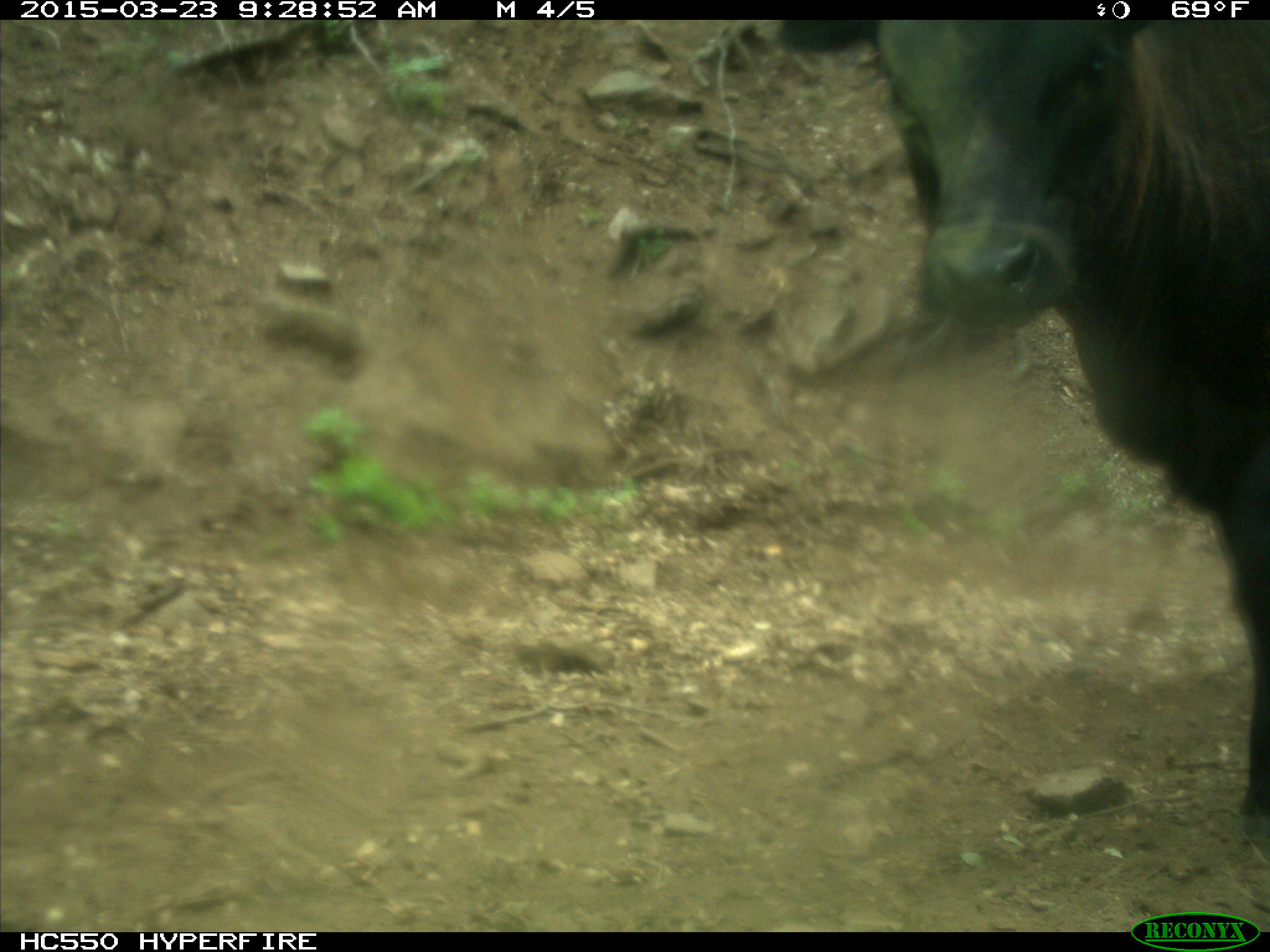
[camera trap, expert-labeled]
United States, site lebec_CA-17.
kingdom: Animalia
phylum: Chordata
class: Mammalia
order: Artiodactyla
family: Bovidae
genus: Bos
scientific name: Bos taurus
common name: domestic cow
Bos taurus (domestic cow).